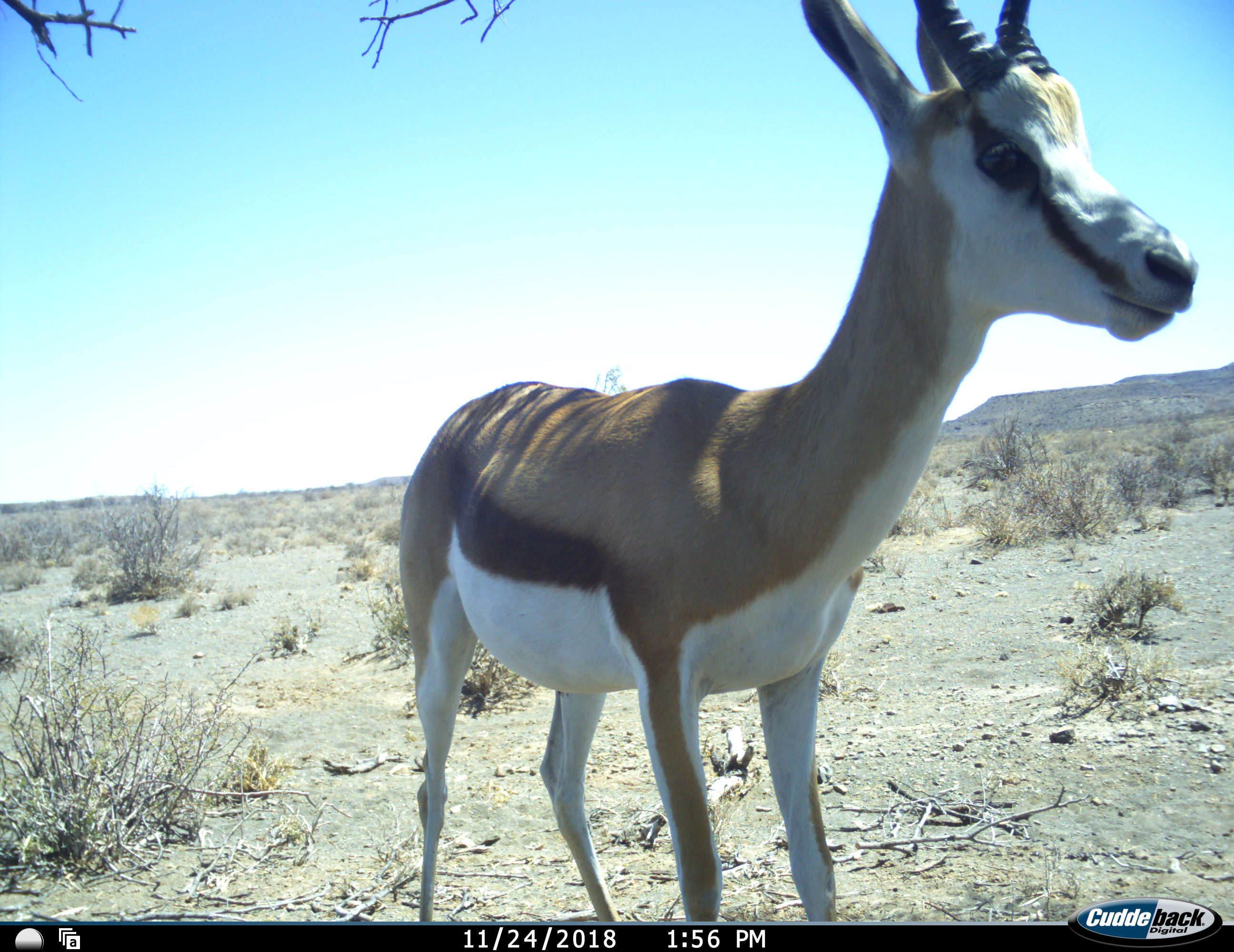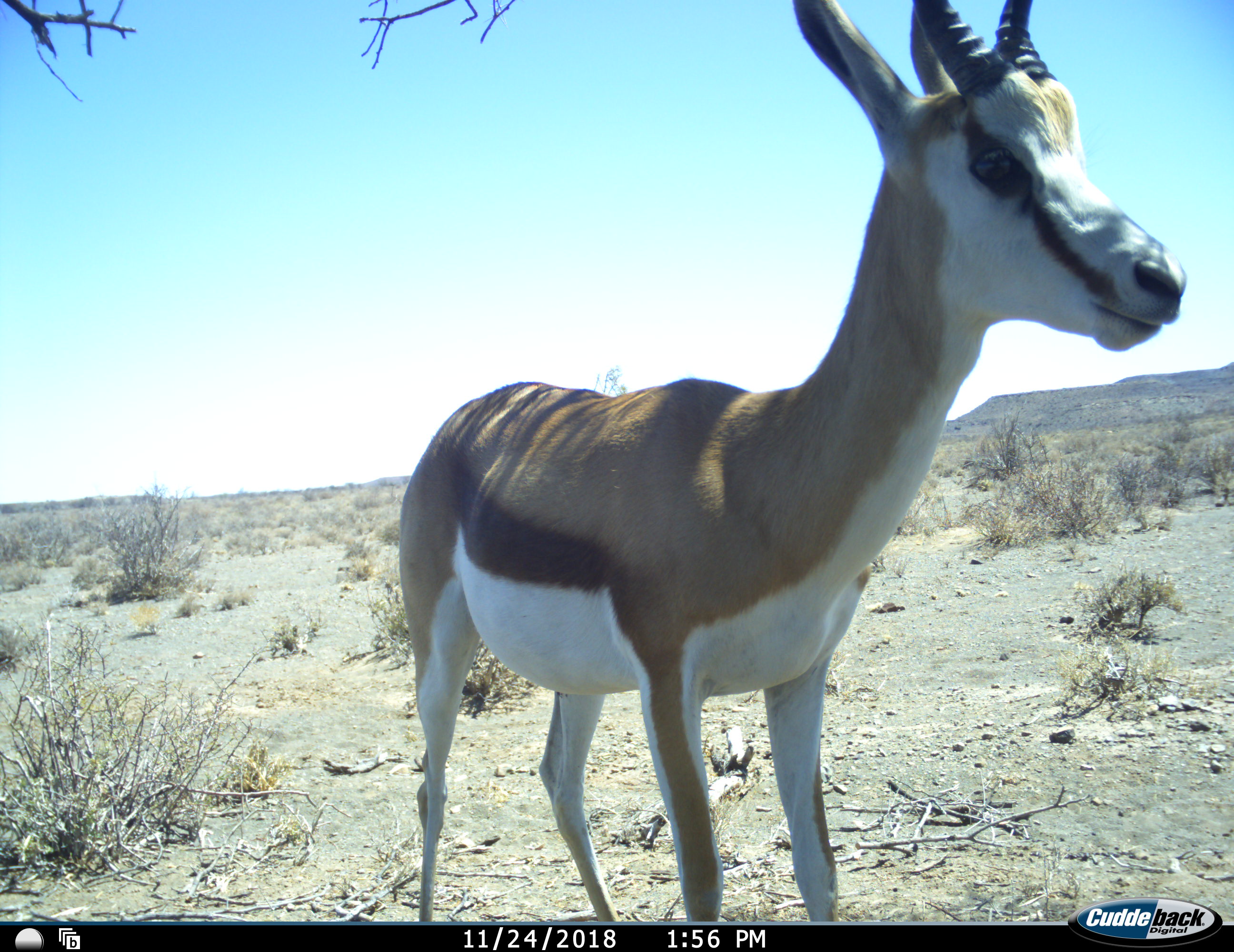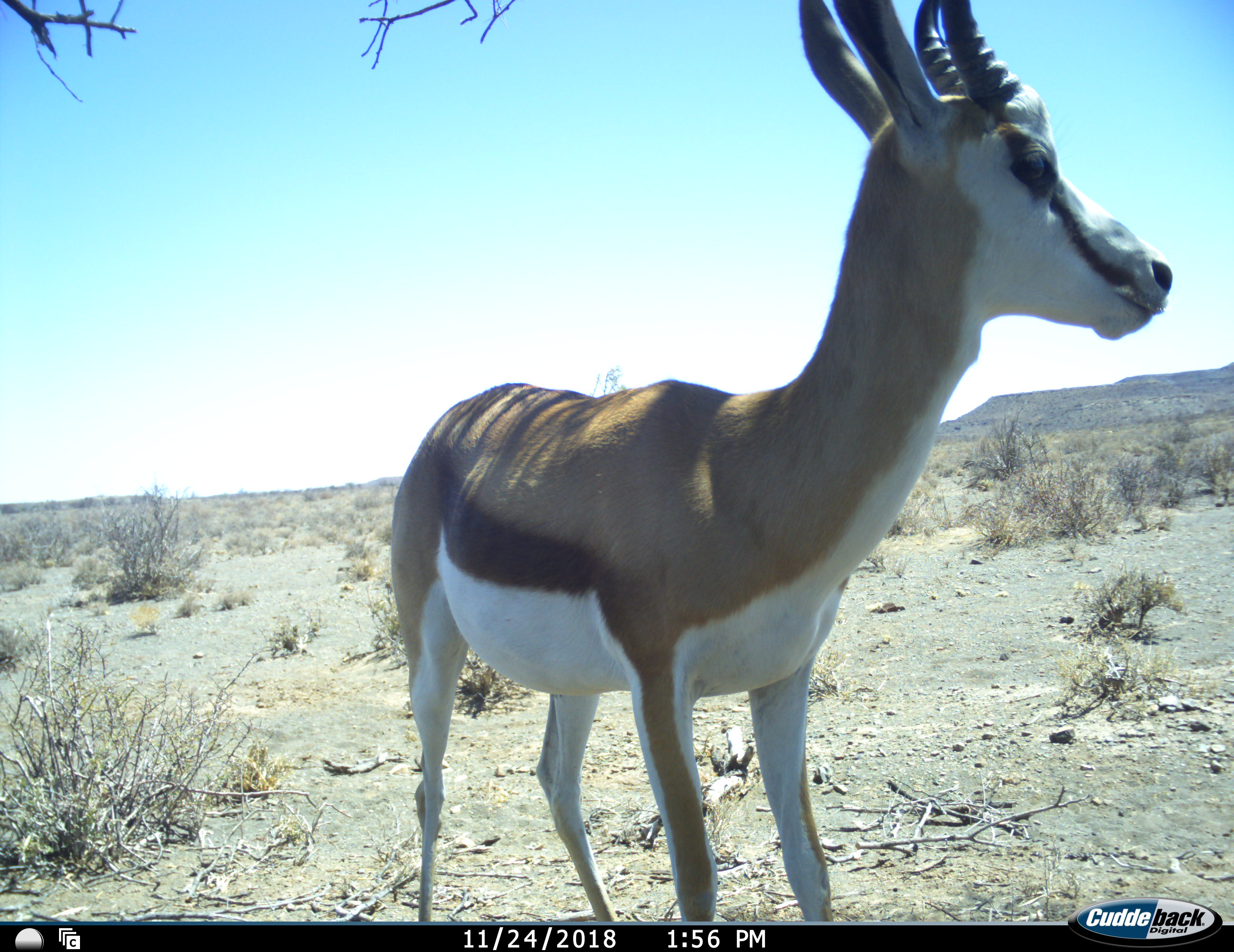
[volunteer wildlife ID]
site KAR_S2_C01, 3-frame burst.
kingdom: Animalia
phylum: Chordata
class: Mammalia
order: Artiodactyla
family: Bovidae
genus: Antidorcas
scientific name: Antidorcas marsupialis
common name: springbok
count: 1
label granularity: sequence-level